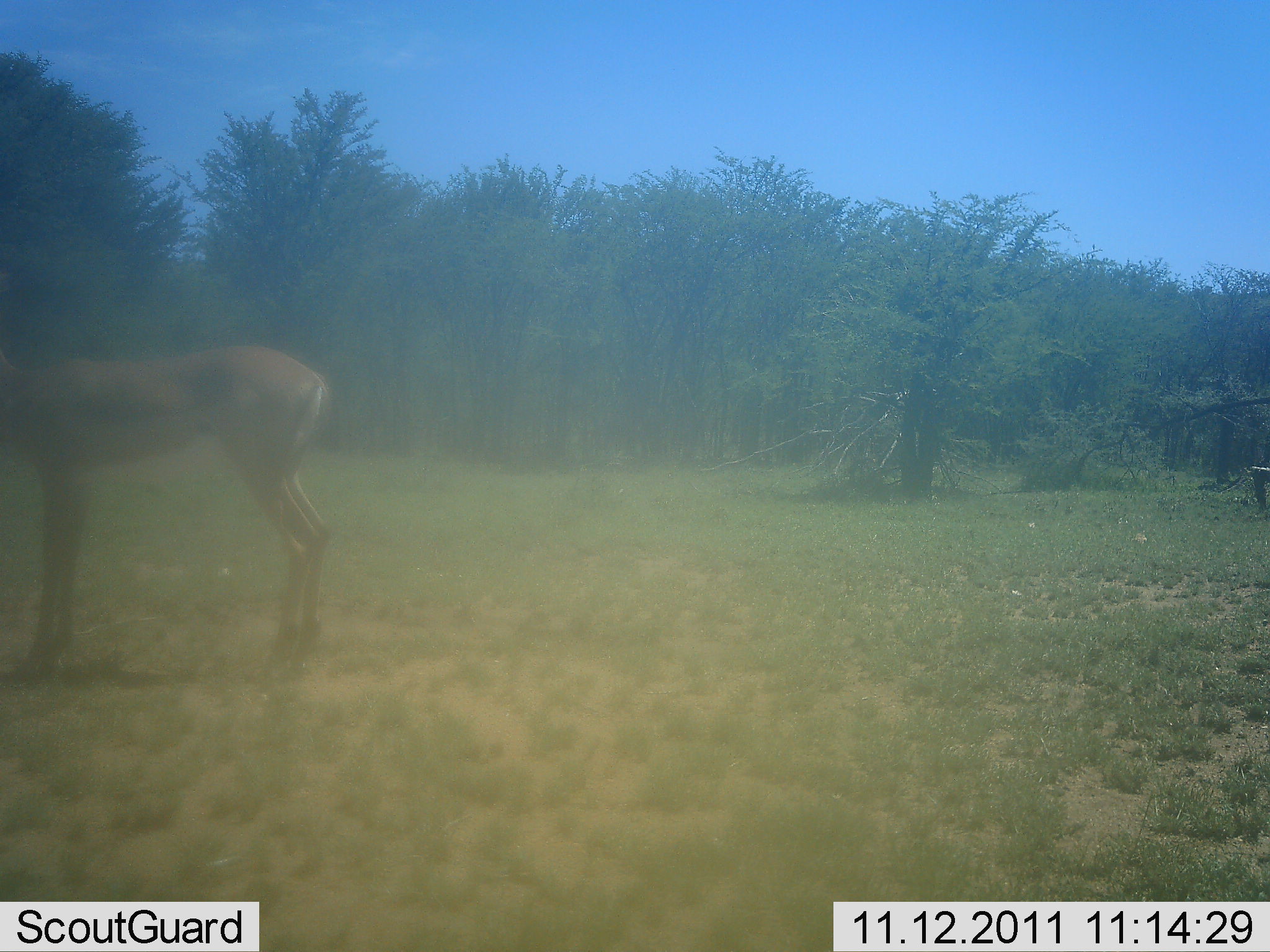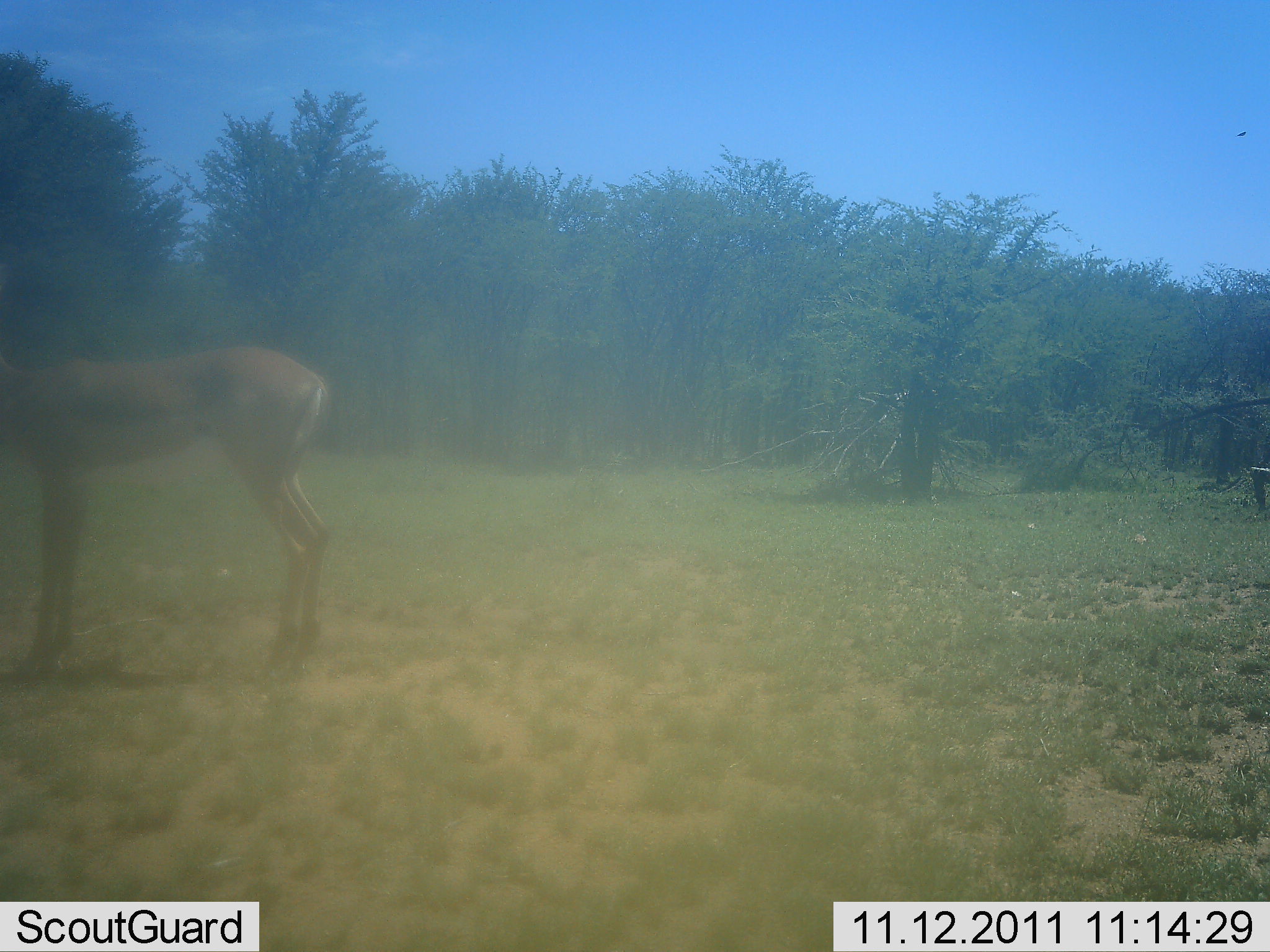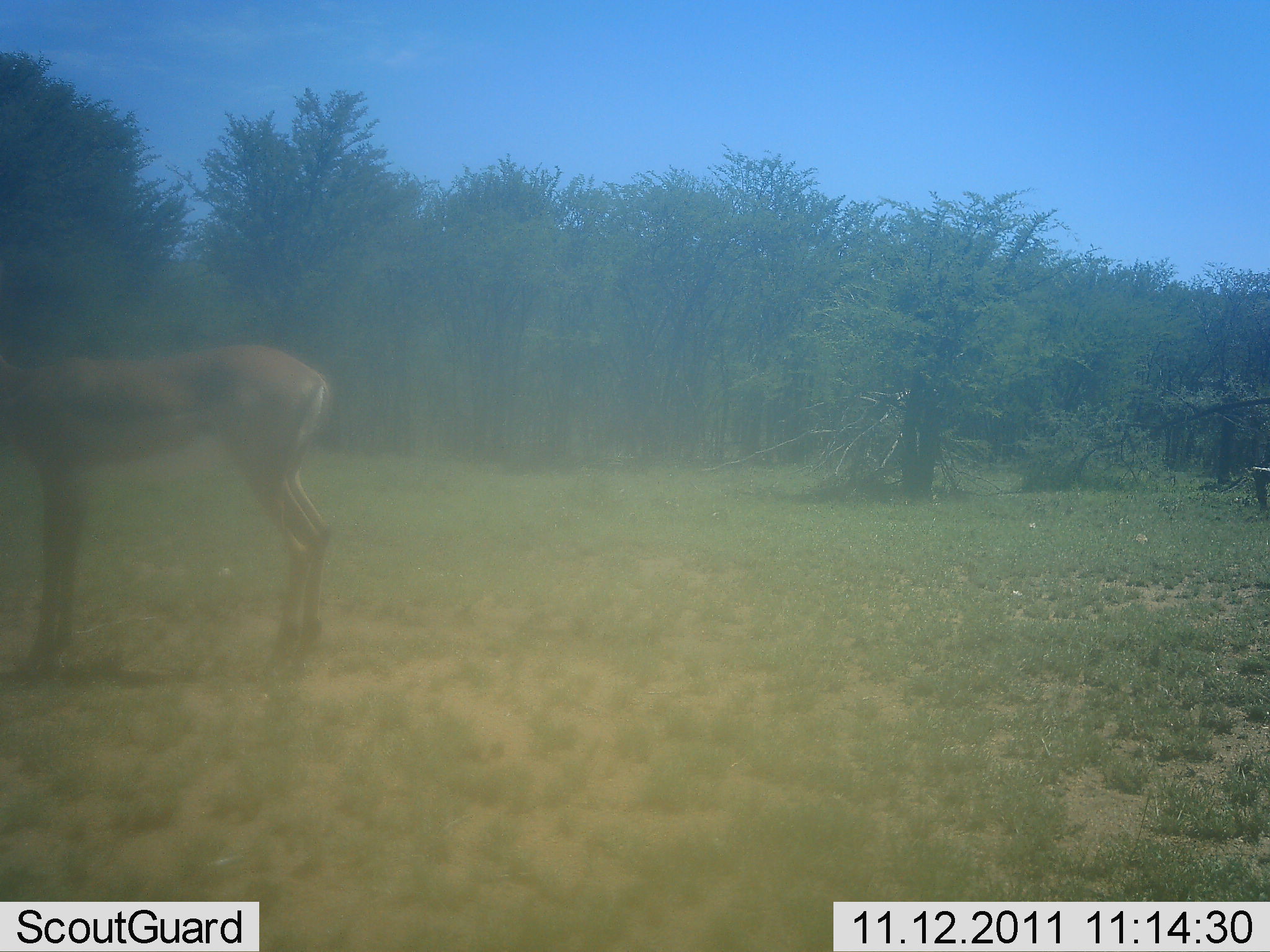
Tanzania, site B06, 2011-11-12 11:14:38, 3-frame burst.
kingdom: Animalia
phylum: Chordata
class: Mammalia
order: Artiodactyla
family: Bovidae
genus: Nanger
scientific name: Nanger granti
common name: grant's gazelle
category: gazellegrants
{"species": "gazellegrants (grant's gazelle) (Nanger granti)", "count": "1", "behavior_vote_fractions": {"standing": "100%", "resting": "10%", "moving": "0%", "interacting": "0%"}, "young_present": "0%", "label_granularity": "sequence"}